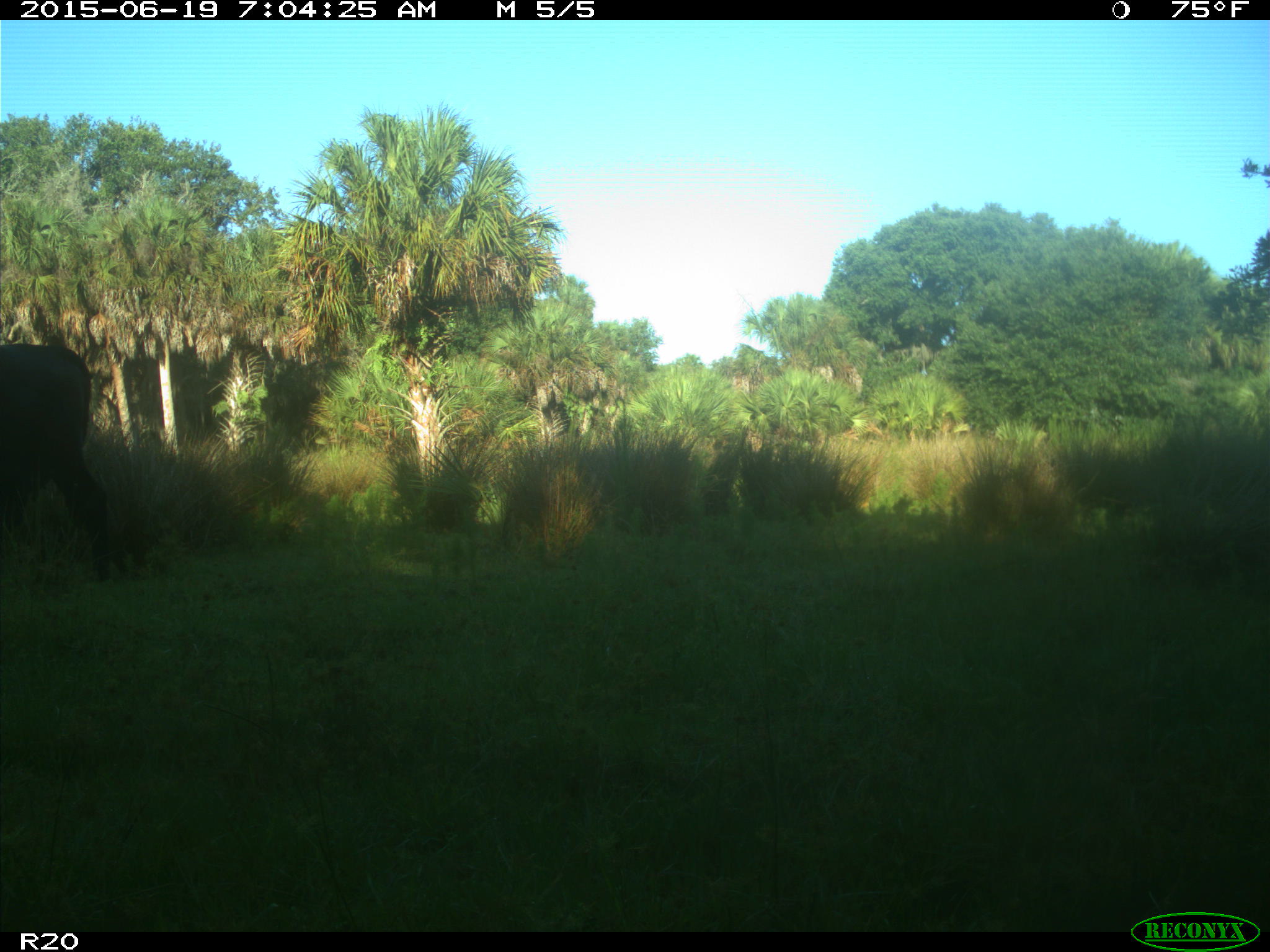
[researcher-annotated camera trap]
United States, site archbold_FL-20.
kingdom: Animalia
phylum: Chordata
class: Mammalia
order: Artiodactyla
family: Bovidae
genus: Bos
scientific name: Bos taurus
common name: domestic cow